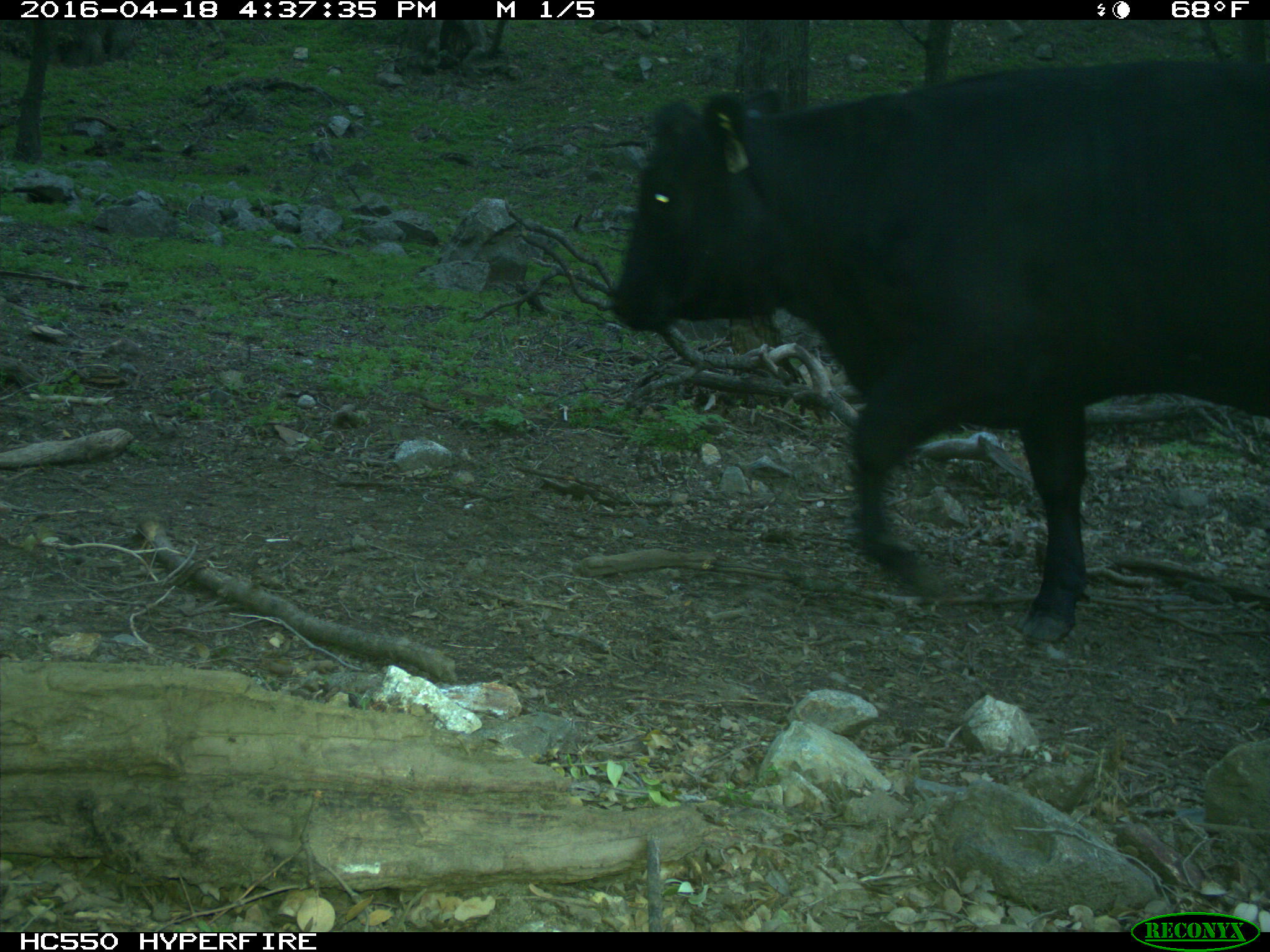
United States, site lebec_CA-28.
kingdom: Animalia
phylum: Chordata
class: Mammalia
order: Artiodactyla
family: Bovidae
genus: Bos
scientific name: Bos taurus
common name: domestic cow